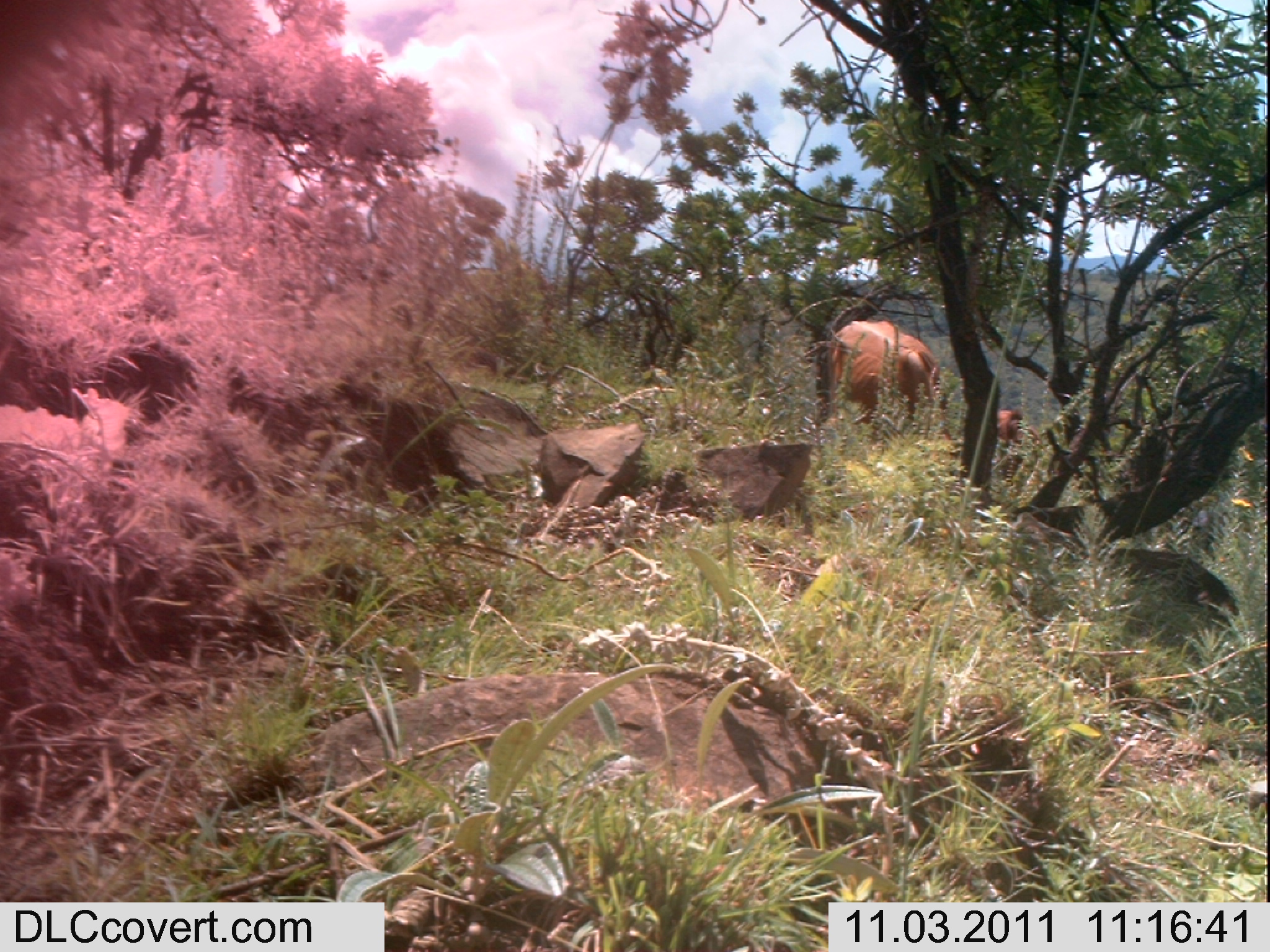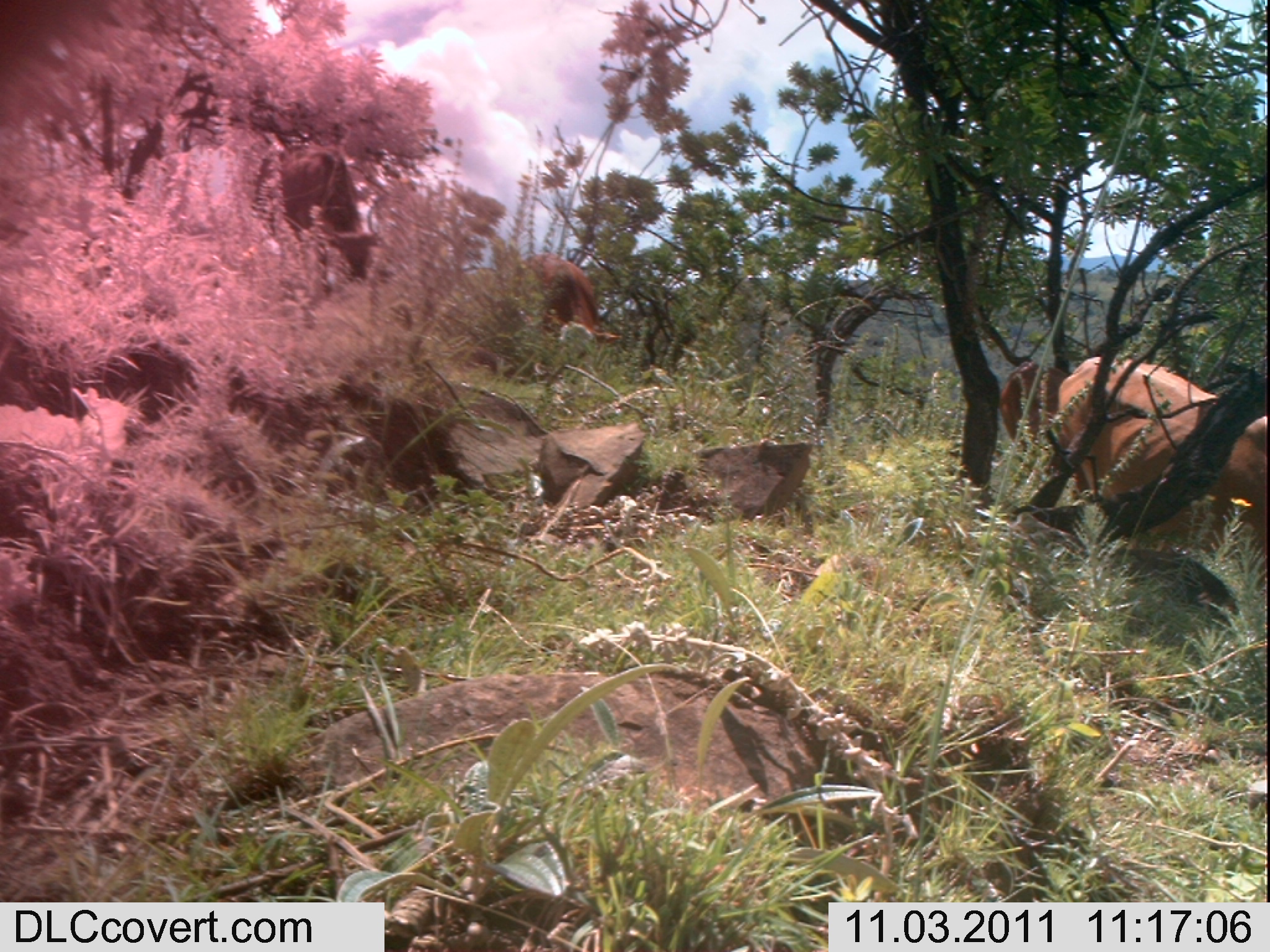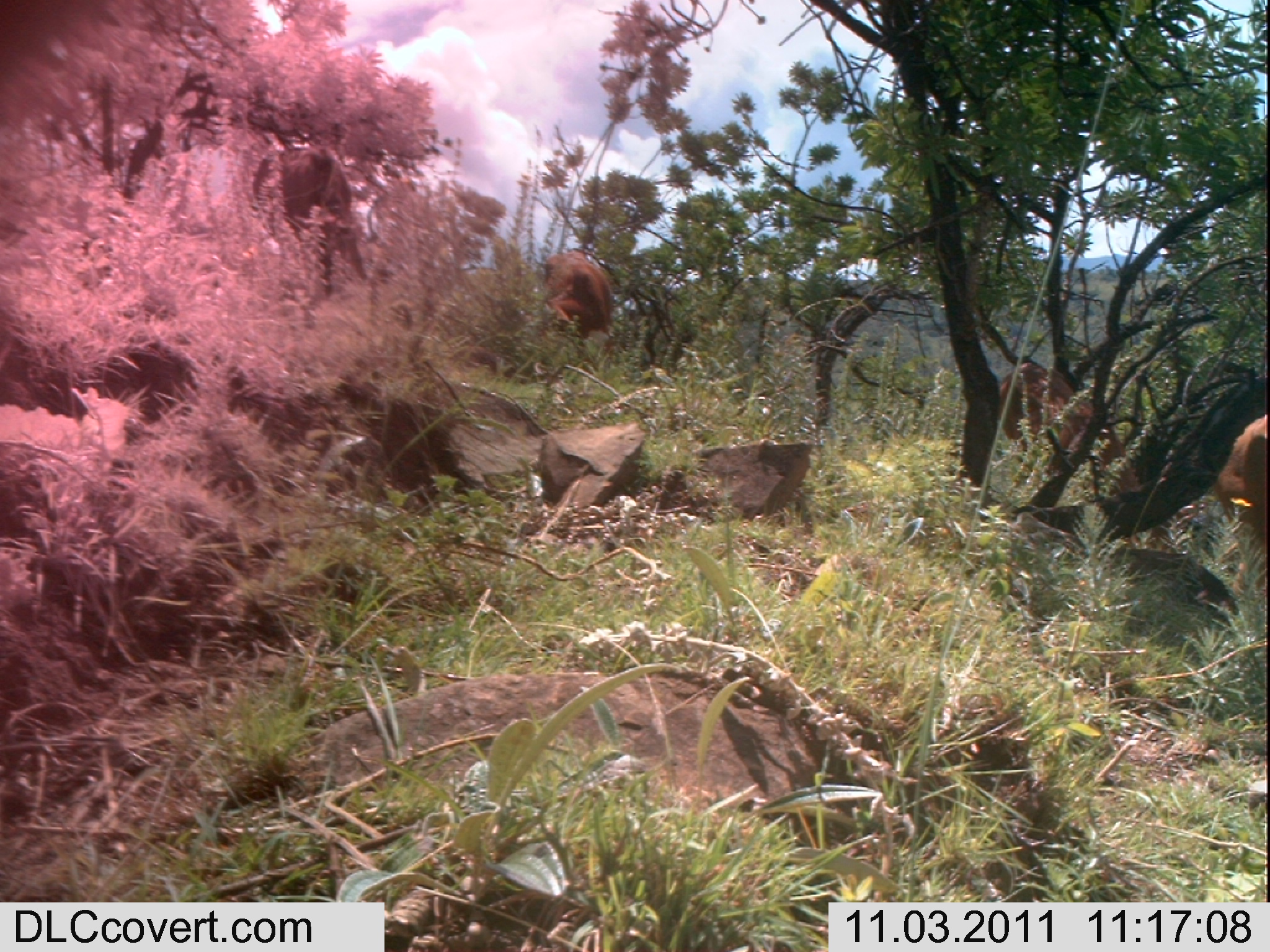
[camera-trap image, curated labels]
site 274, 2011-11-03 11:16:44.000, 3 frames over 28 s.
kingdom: Animalia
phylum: Chordata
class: Mammalia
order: Artiodactyla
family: Bovidae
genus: Bos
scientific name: Bos taurus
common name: domestic cattle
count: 2